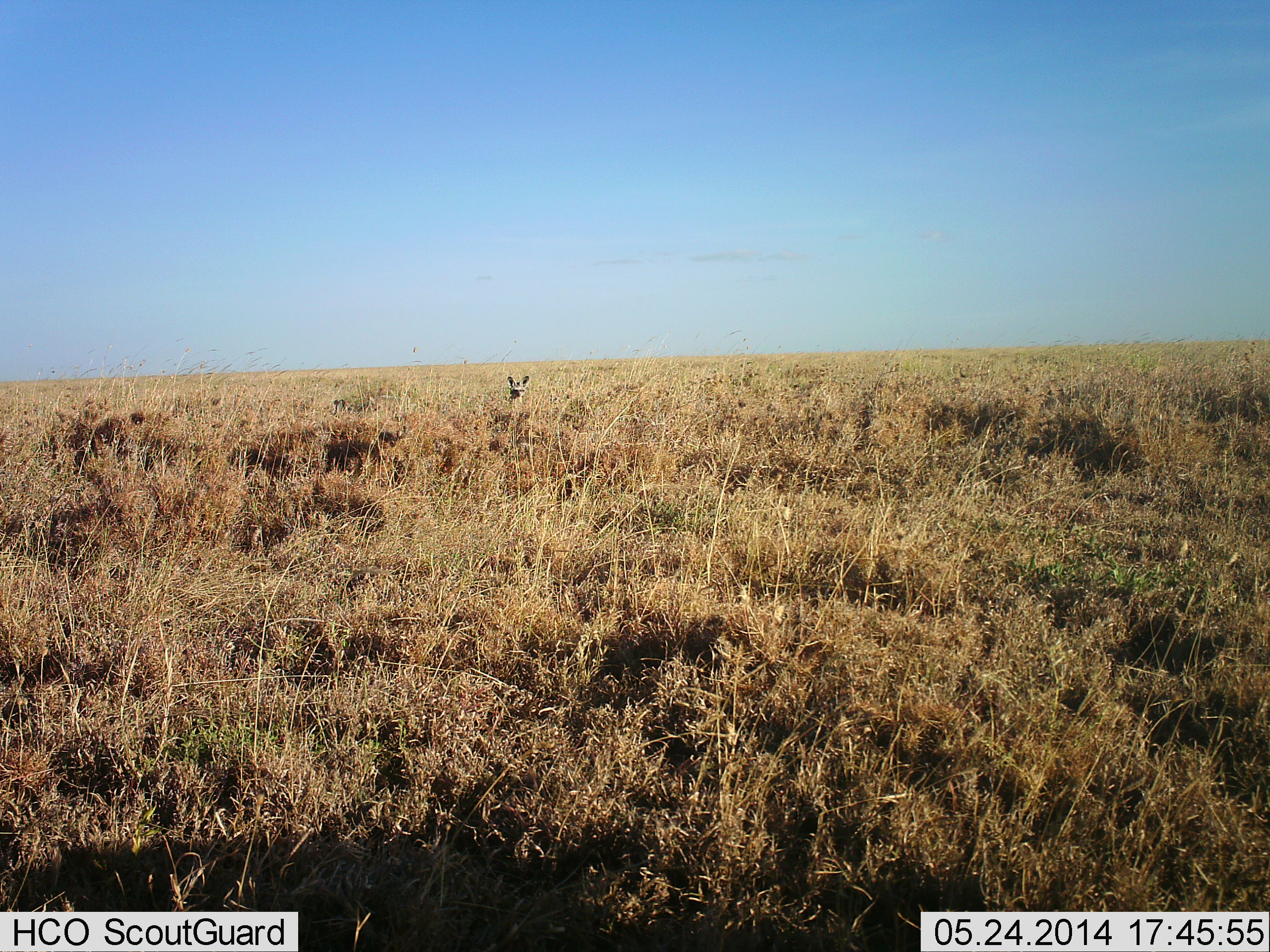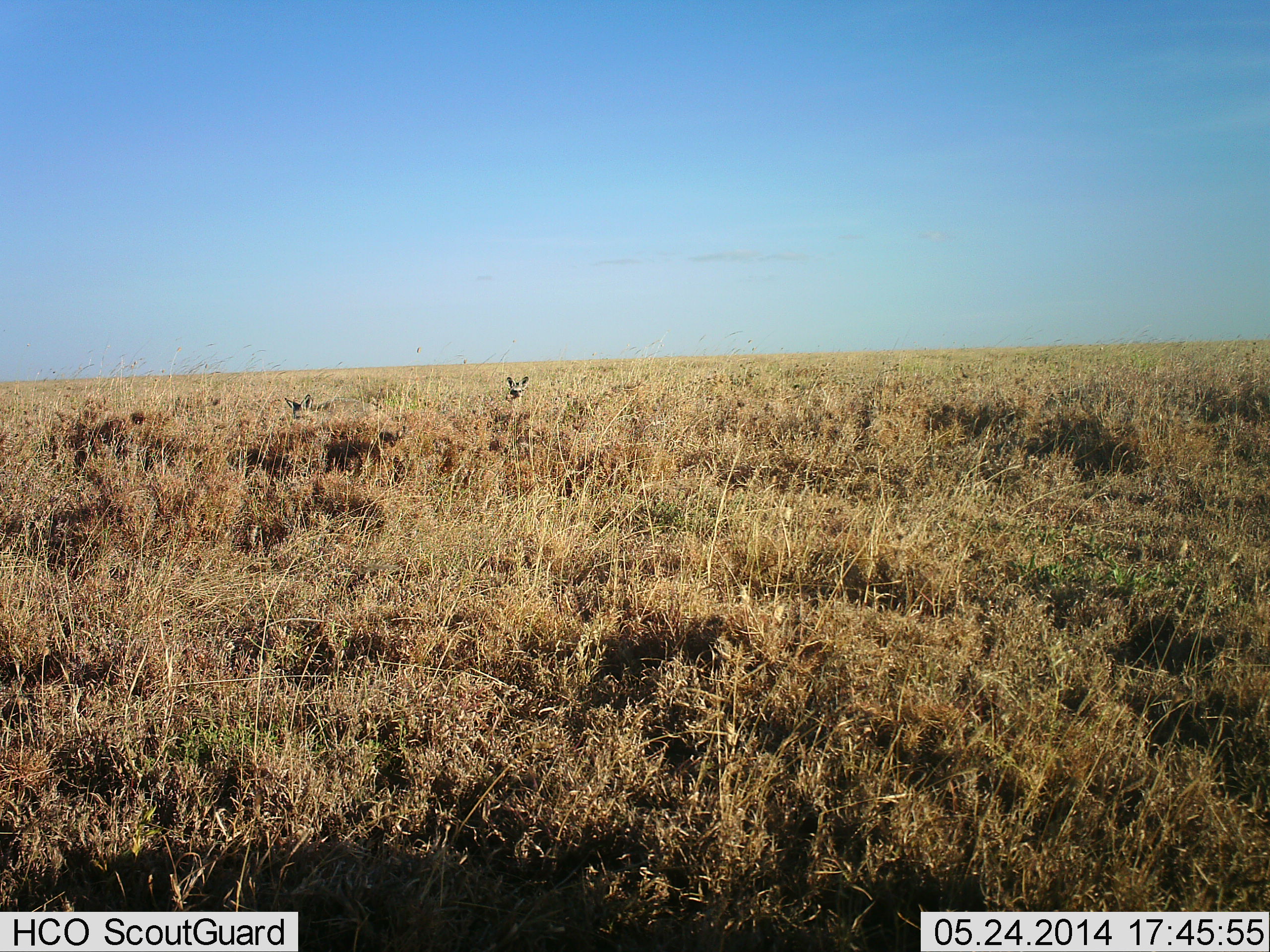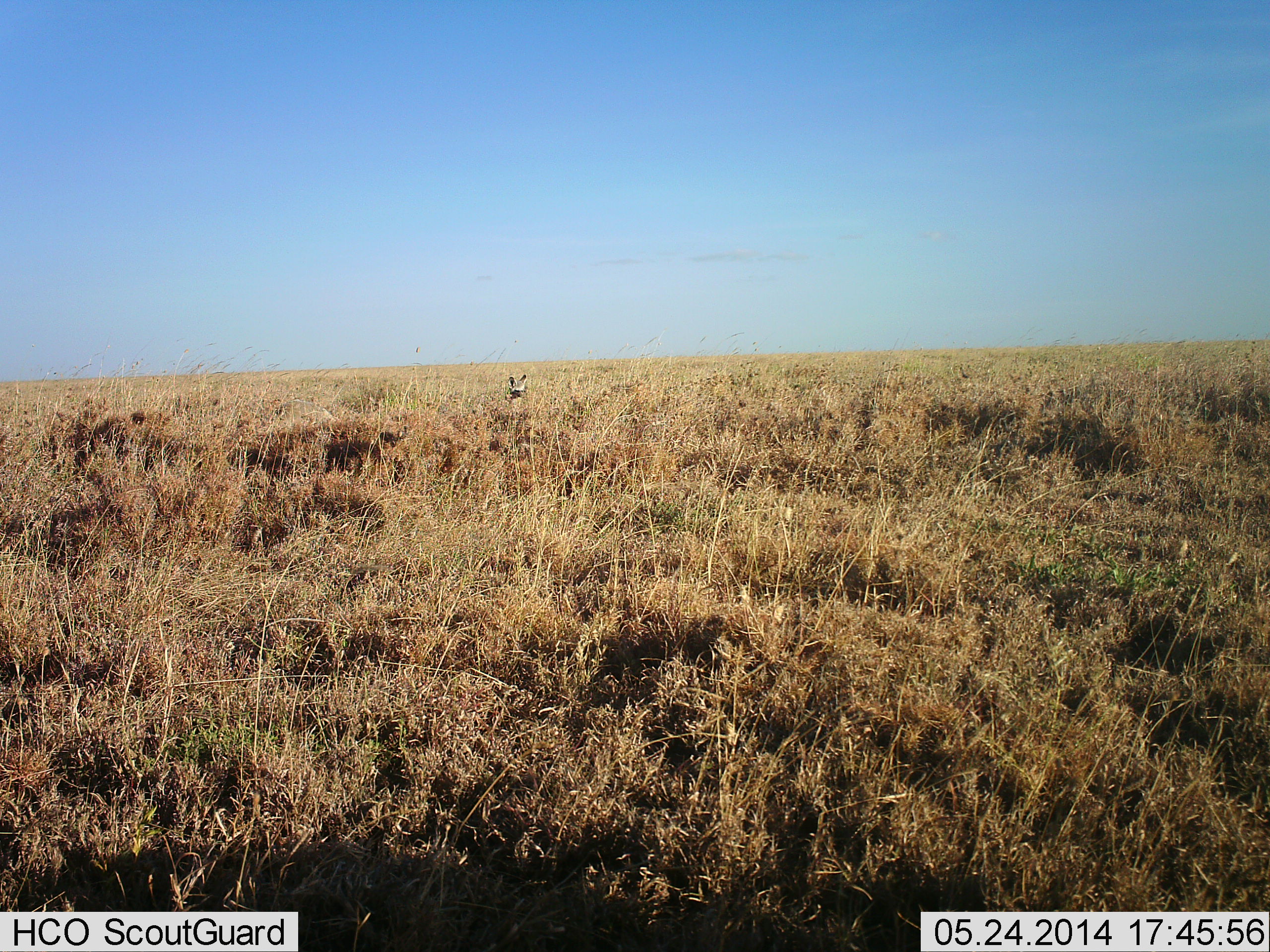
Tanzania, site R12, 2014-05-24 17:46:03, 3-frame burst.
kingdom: Animalia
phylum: Chordata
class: Mammalia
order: Carnivora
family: Canidae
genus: Otocyon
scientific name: Otocyon megalotis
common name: bat-eared fox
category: batearedfox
Batearedfox (bat-eared fox) (Otocyon megalotis), count 2. Behavior (volunteer vote fractions): standing 80%, resting 40%, moving 80%, interacting 0%. Young present (vote fraction): 0%. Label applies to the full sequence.